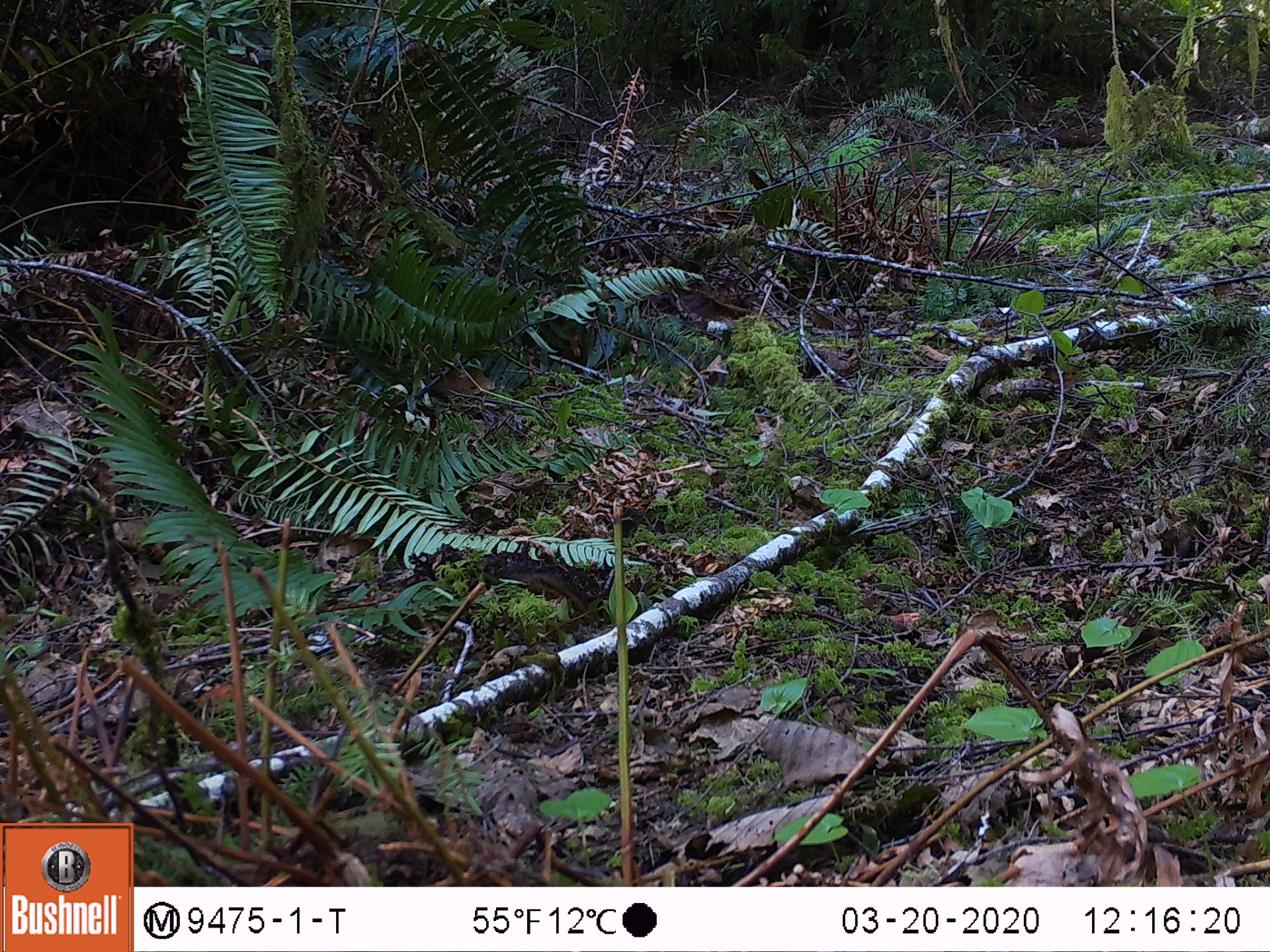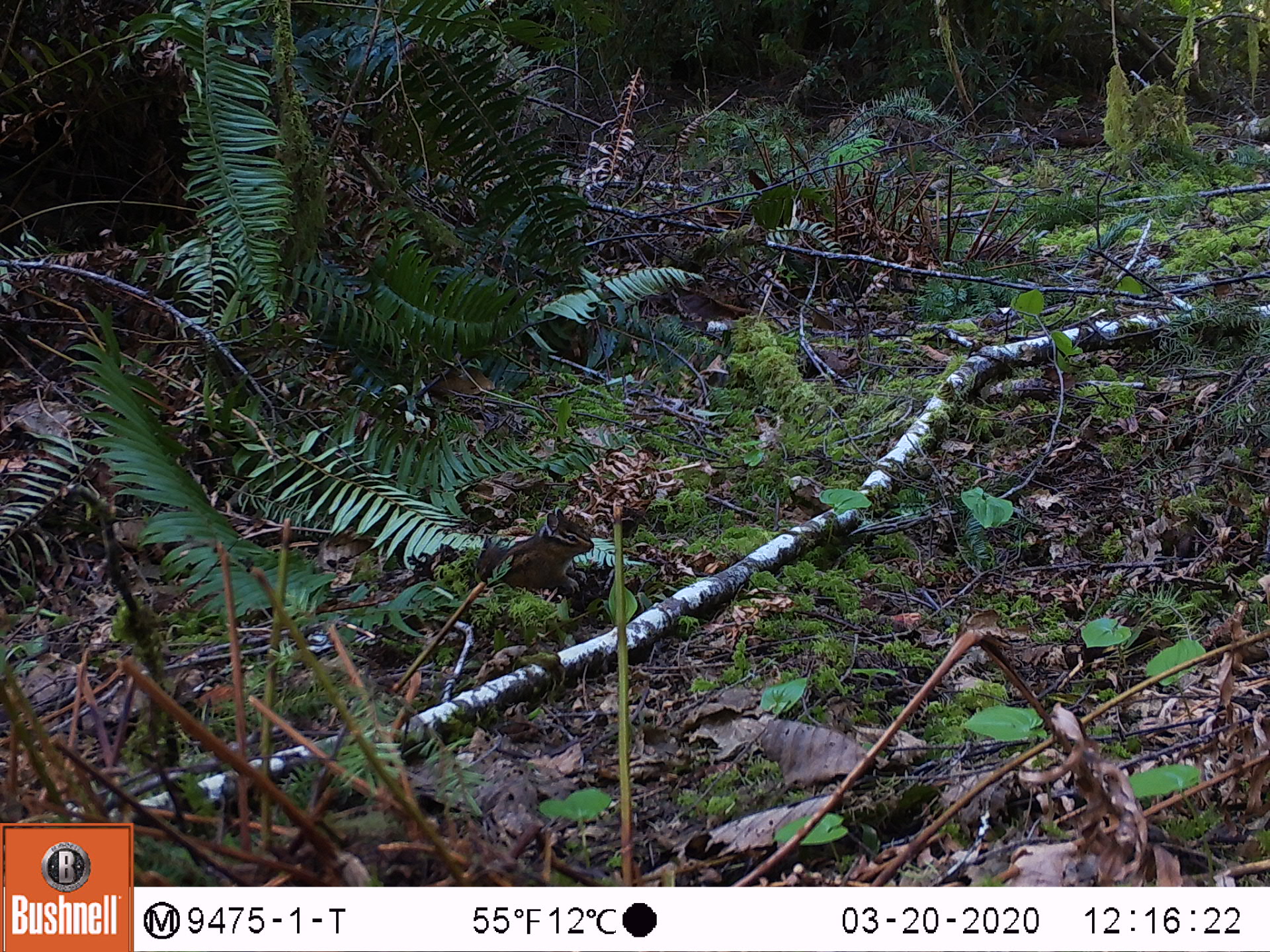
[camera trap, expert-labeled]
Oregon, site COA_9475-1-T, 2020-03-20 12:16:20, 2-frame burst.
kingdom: Animalia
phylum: Chordata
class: Mammalia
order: Rodentia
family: Sciuridae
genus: Neotamias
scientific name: Neotamias townsendii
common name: townsend's chipmunk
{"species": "townsend's chipmunk (Neotamias townsendii)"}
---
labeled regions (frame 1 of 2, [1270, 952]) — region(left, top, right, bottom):
townsend's chipmunk: region(514, 566, 591, 619)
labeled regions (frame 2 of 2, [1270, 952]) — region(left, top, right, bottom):
townsend's chipmunk: region(476, 502, 598, 596)